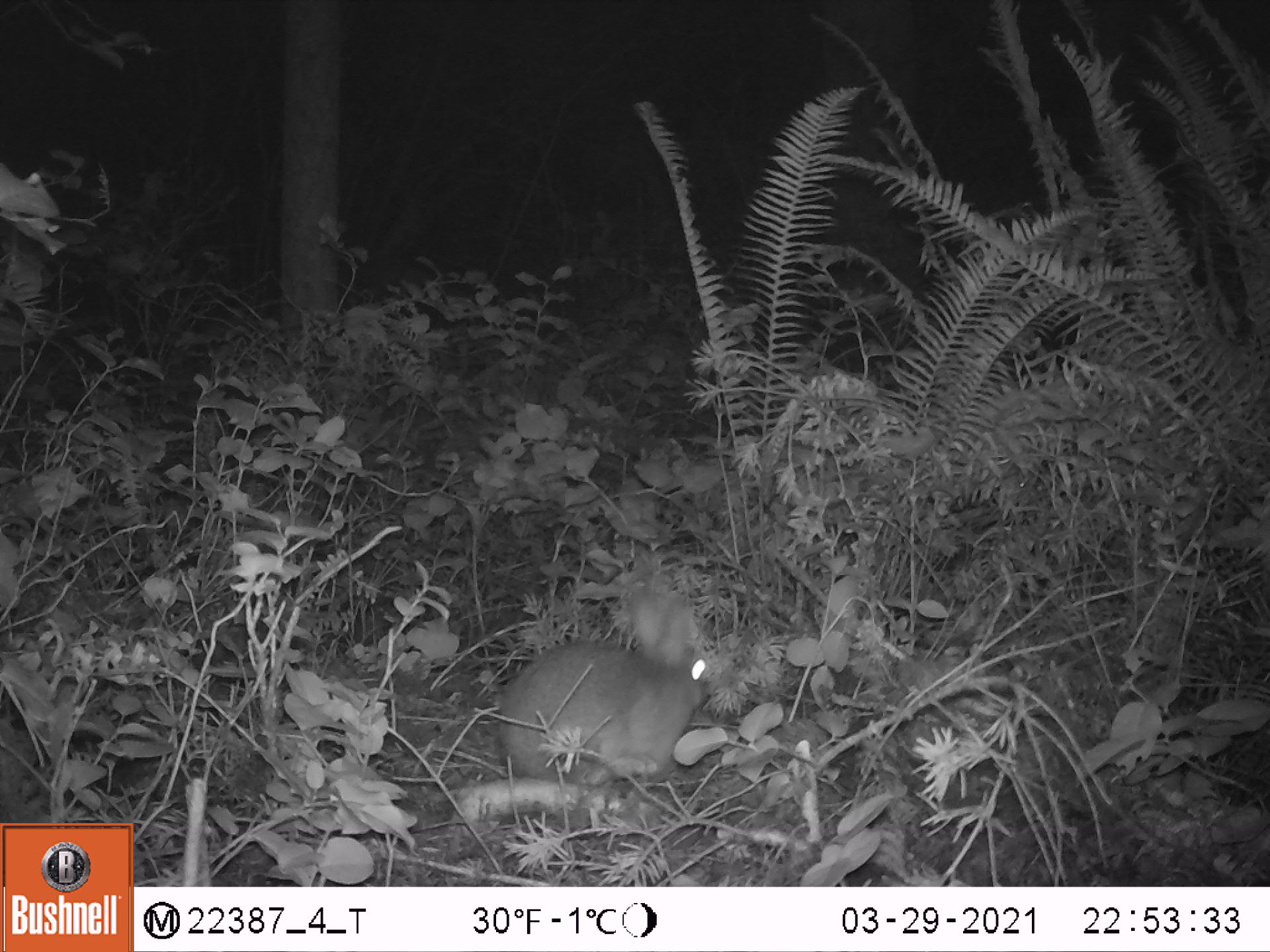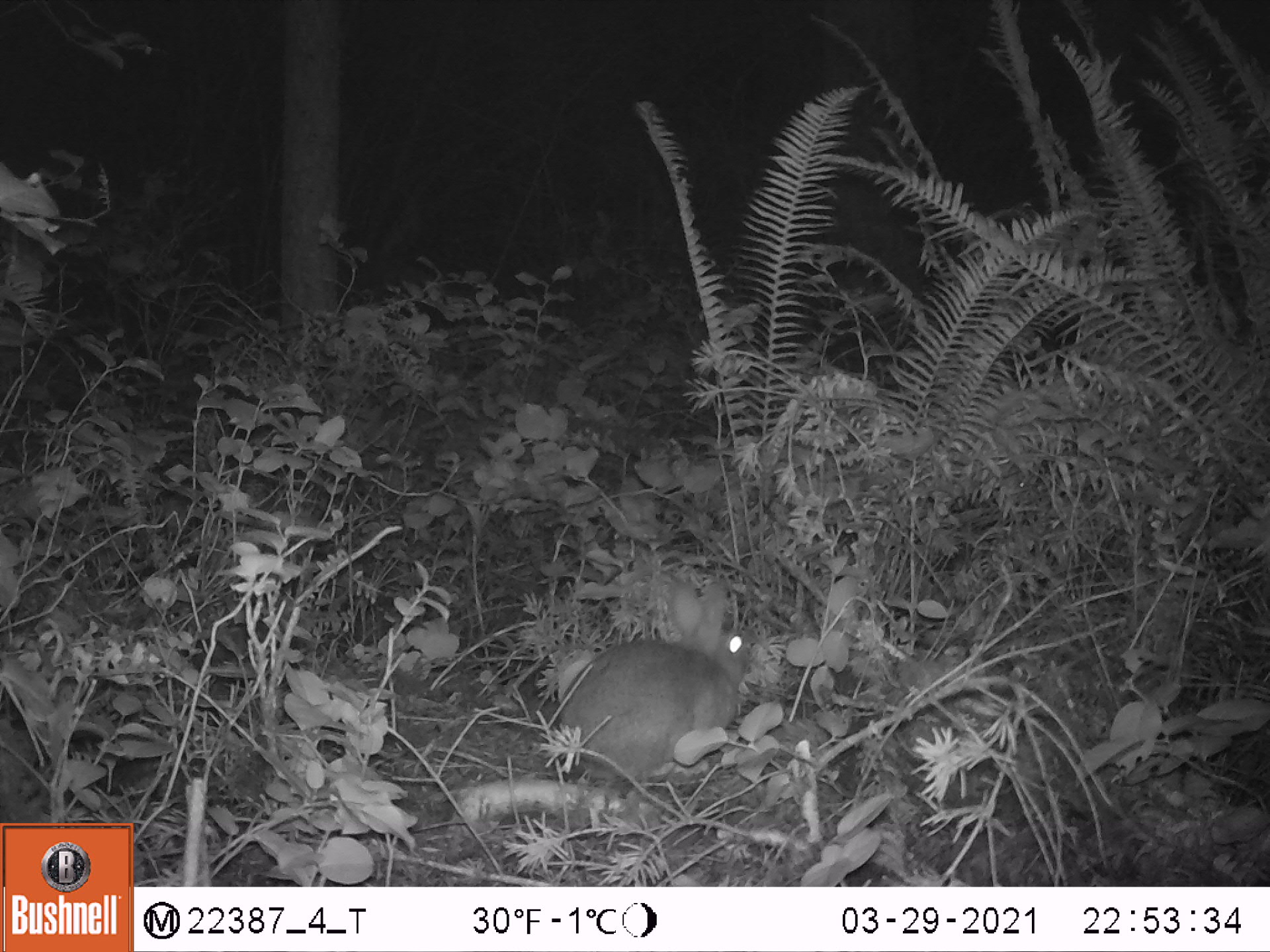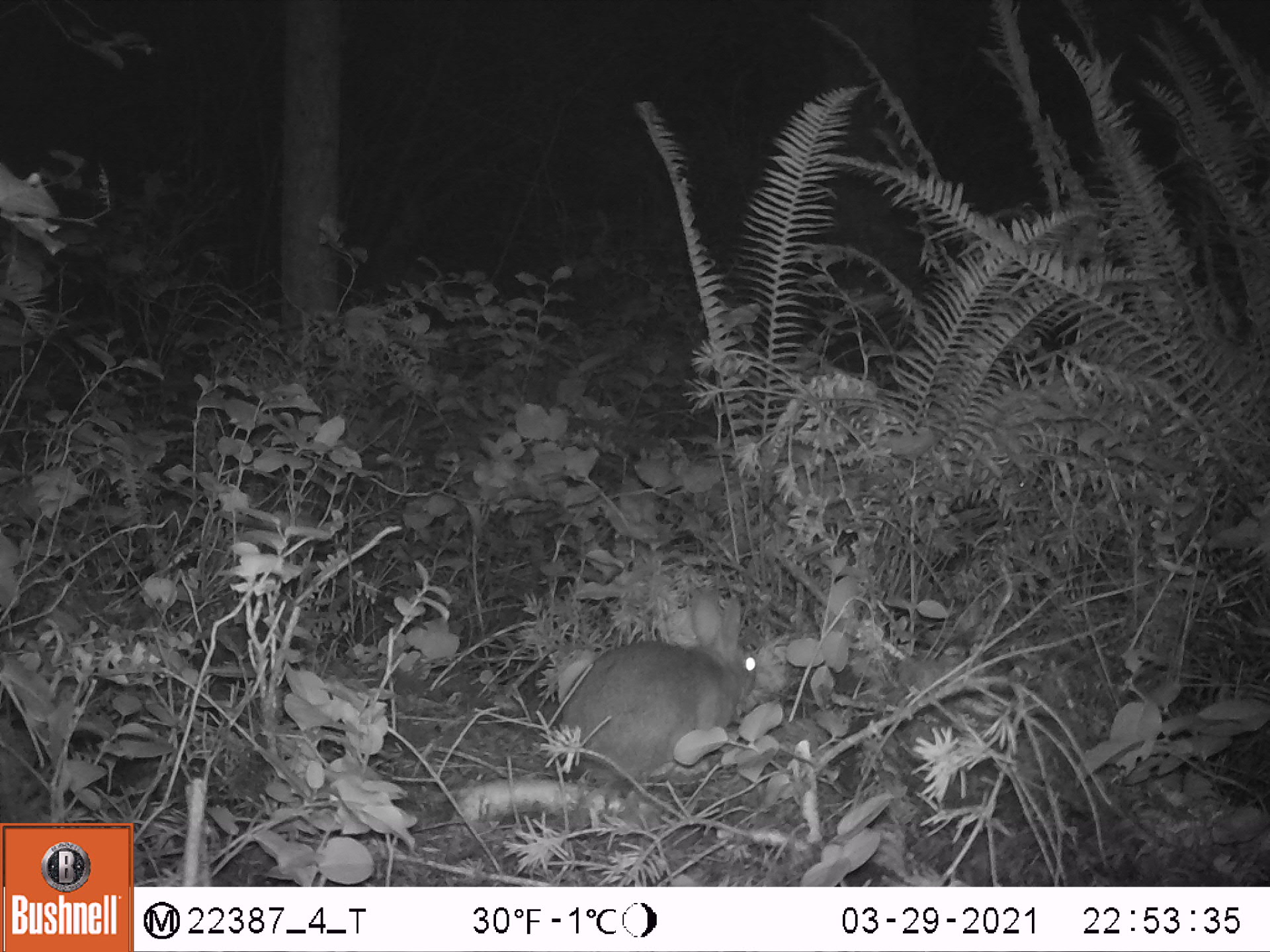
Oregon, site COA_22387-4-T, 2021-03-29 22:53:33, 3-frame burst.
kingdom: Animalia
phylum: Chordata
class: Mammalia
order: Lagomorpha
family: Leporidae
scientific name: Leporidae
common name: hares and rabbits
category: leporidae family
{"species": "leporidae family (hares and rabbits) (Leporidae)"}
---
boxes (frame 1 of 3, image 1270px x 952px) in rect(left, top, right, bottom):
leporidae family: rect(489, 585, 721, 788)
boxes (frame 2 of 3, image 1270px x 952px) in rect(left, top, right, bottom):
leporidae family: rect(557, 576, 752, 798)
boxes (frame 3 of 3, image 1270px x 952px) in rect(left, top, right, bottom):
leporidae family: rect(550, 588, 763, 796)